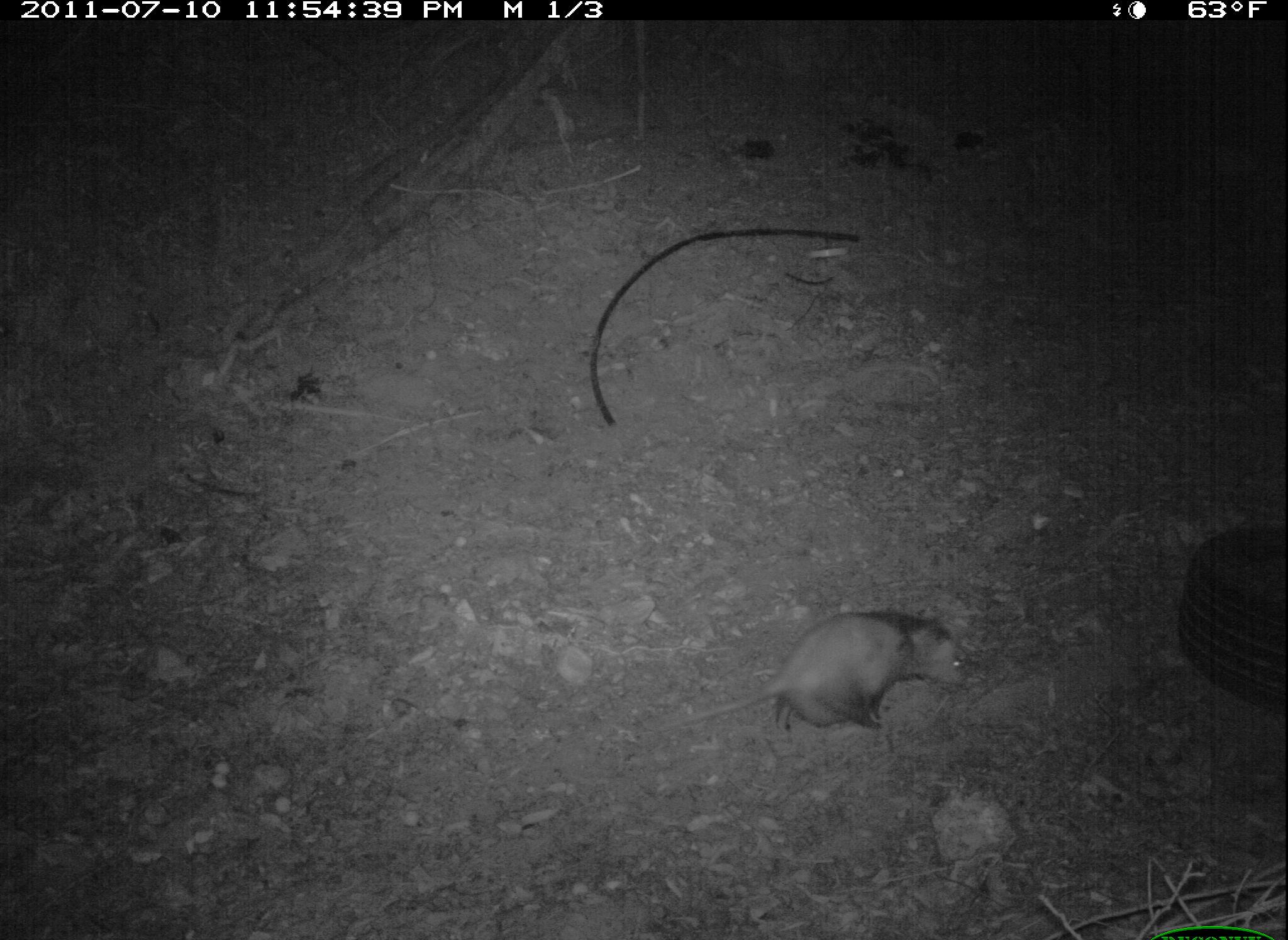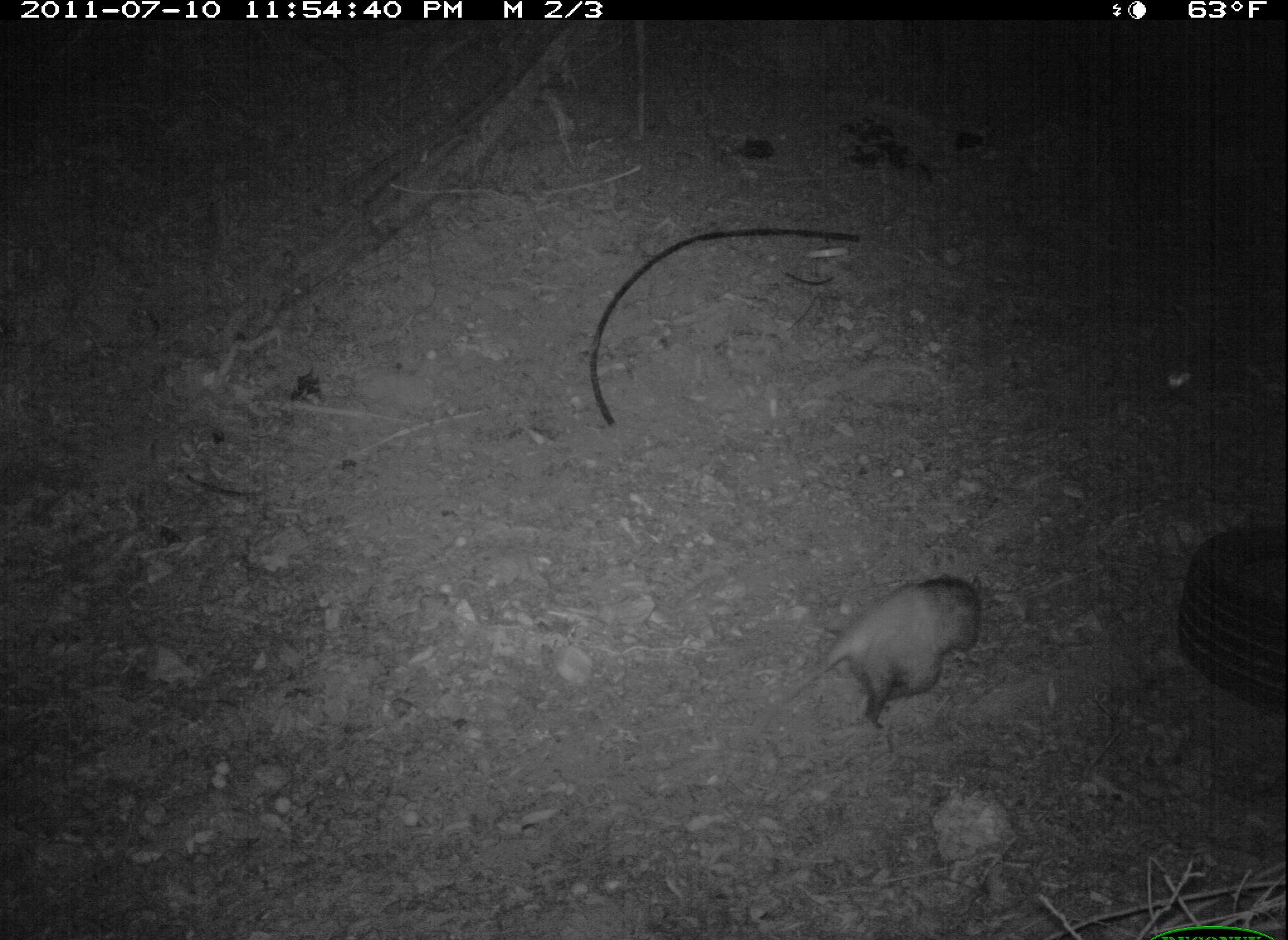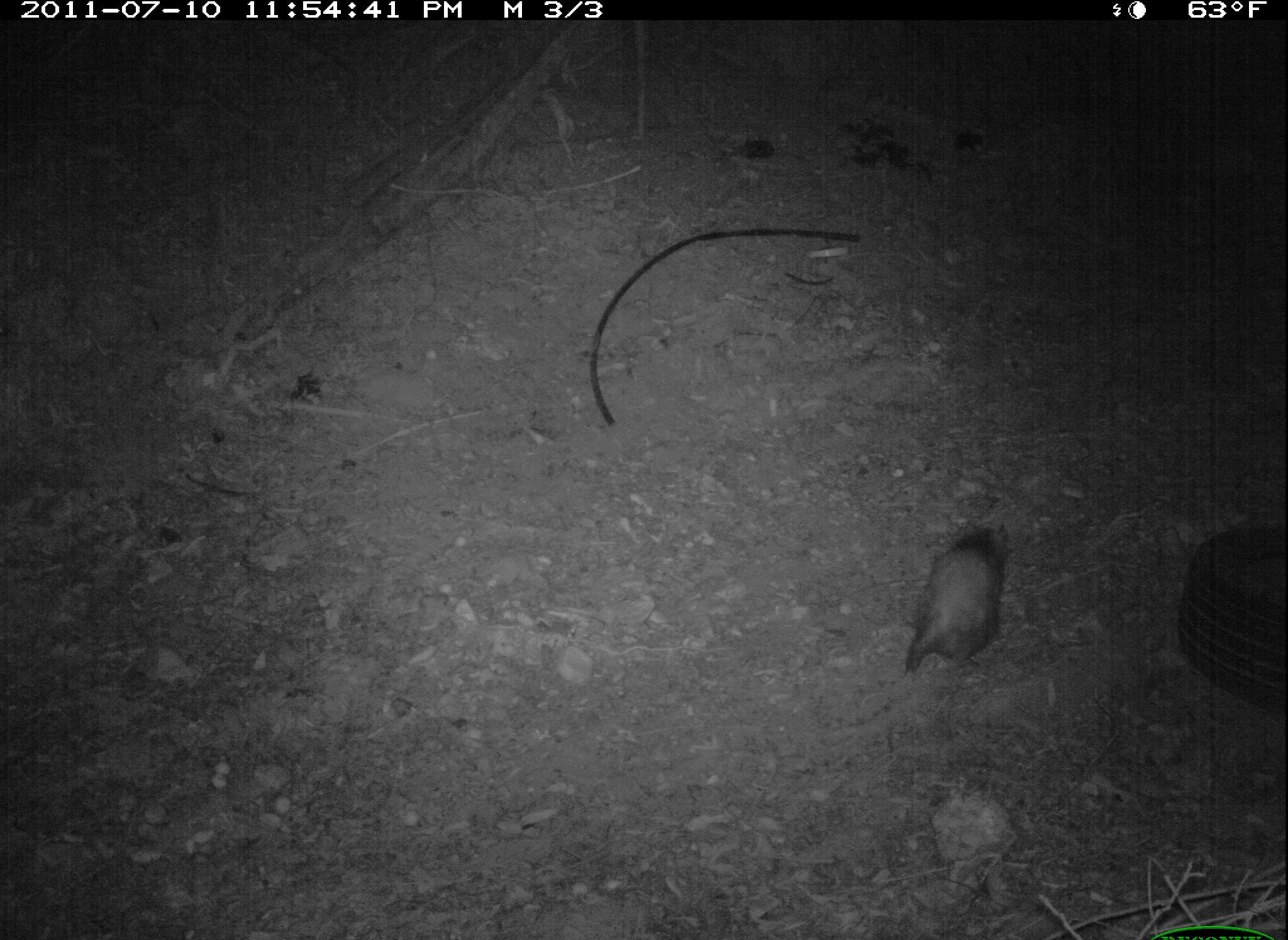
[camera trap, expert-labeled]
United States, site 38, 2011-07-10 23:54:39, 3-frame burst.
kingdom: Animalia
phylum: Chordata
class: Mammalia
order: Didelphimorphia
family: Didelphidae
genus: Didelphis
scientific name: Didelphis virginiana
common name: virginia opossum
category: opossum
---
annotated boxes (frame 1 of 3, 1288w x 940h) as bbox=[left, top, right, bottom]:
opossum: bbox=[638, 606, 982, 747]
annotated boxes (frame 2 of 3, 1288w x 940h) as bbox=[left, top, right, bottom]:
opossum: bbox=[757, 562, 997, 733]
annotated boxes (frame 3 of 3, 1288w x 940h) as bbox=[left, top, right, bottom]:
opossum: bbox=[894, 519, 1021, 681]